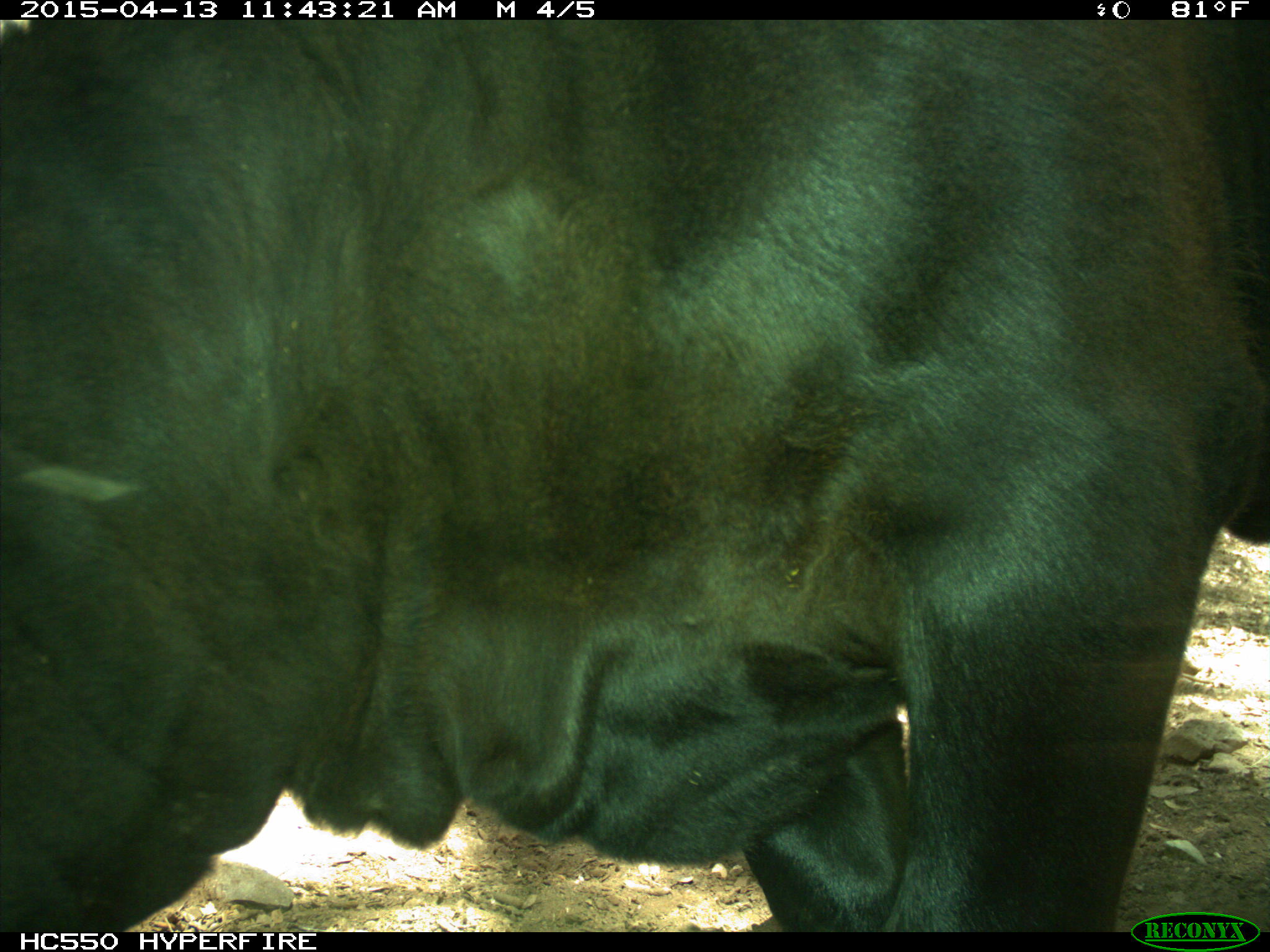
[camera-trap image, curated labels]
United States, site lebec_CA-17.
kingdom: Animalia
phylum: Chordata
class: Mammalia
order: Artiodactyla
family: Bovidae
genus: Bos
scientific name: Bos taurus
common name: domestic cow